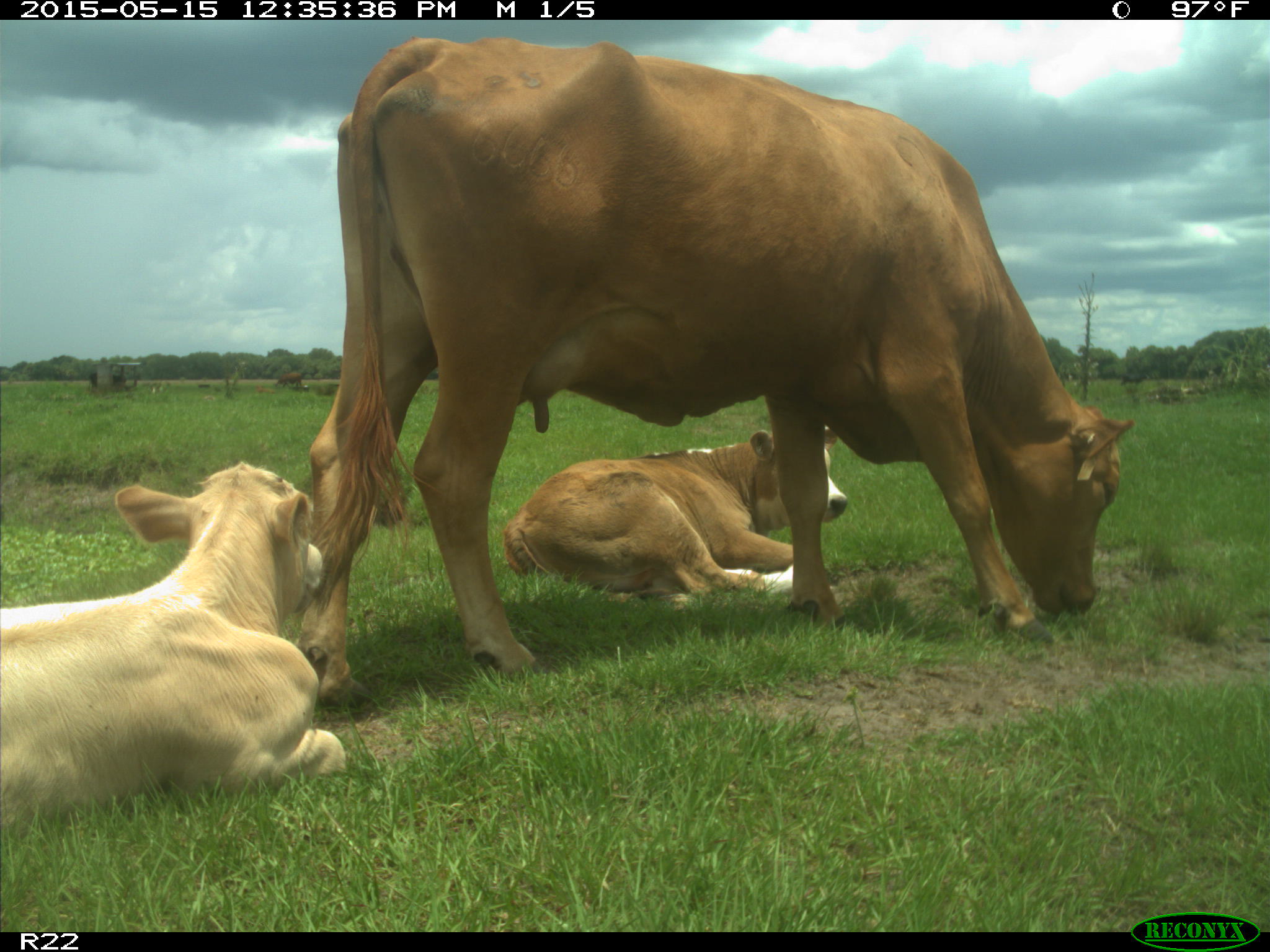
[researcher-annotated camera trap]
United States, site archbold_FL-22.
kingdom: Animalia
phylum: Chordata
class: Mammalia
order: Artiodactyla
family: Bovidae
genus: Bos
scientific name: Bos taurus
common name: domestic cow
Bos taurus (domestic cow).